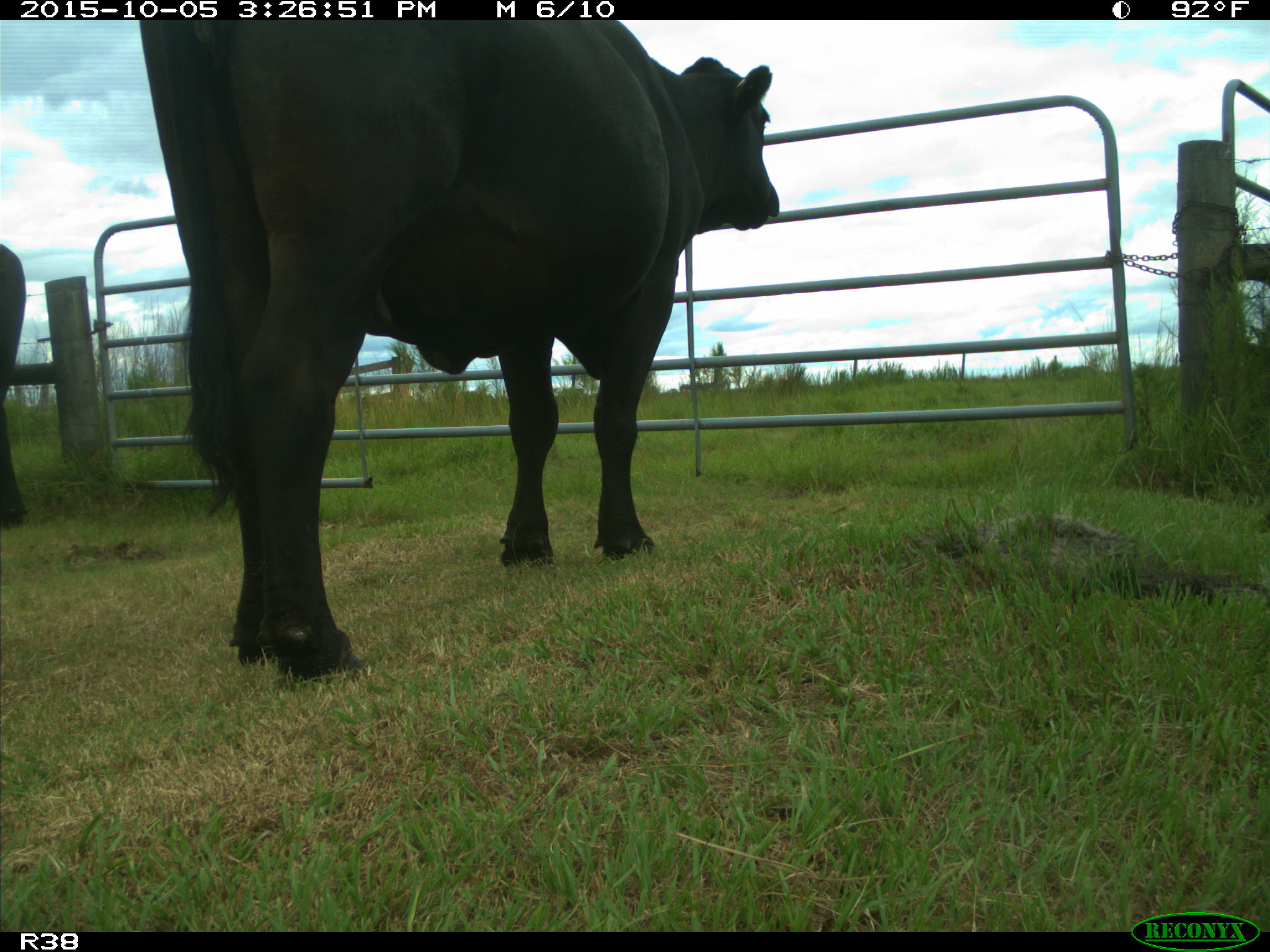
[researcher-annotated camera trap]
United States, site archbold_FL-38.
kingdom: Animalia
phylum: Chordata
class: Mammalia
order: Artiodactyla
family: Bovidae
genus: Bos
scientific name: Bos taurus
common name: domestic cow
Bos taurus (domestic cow).